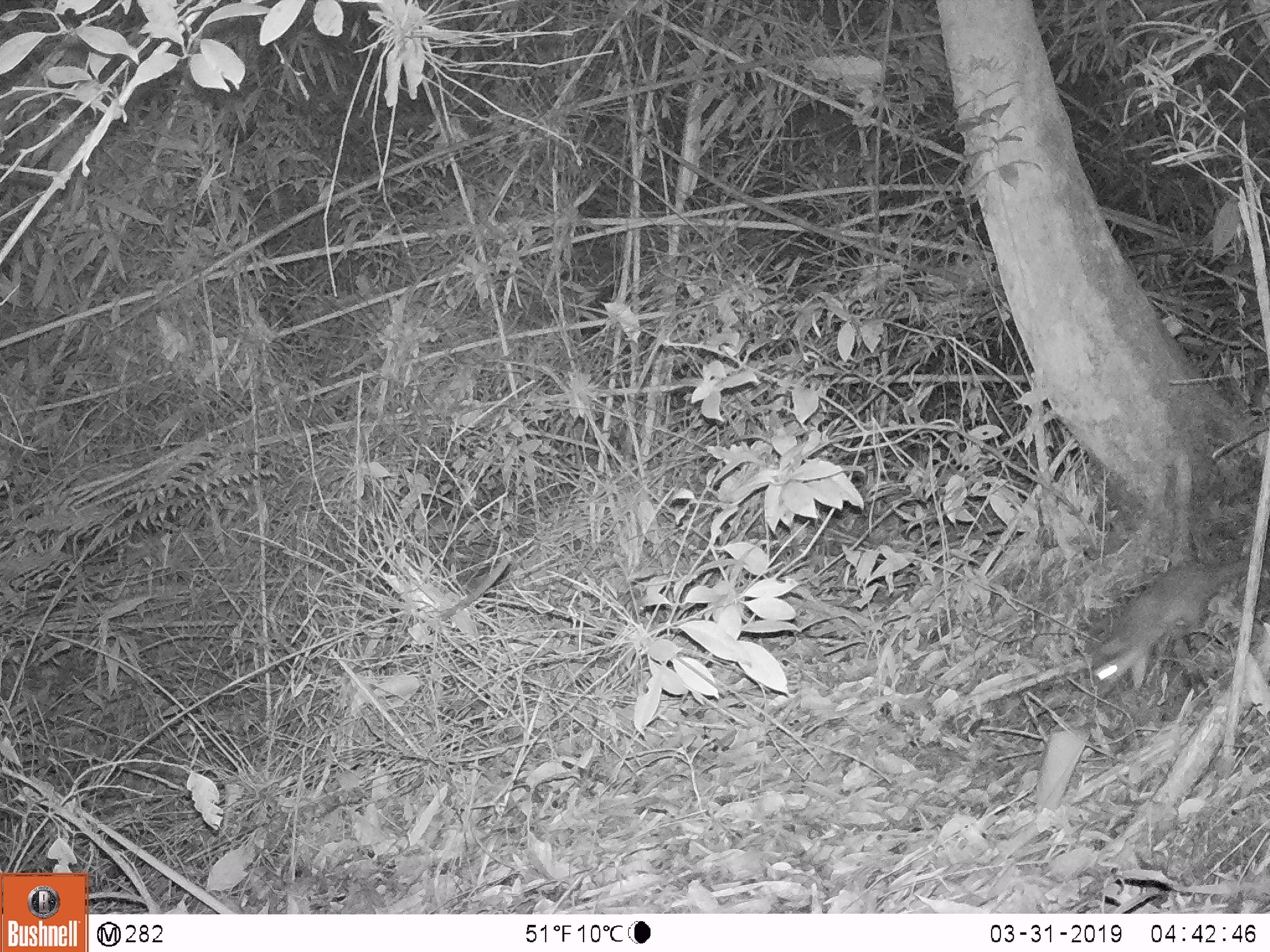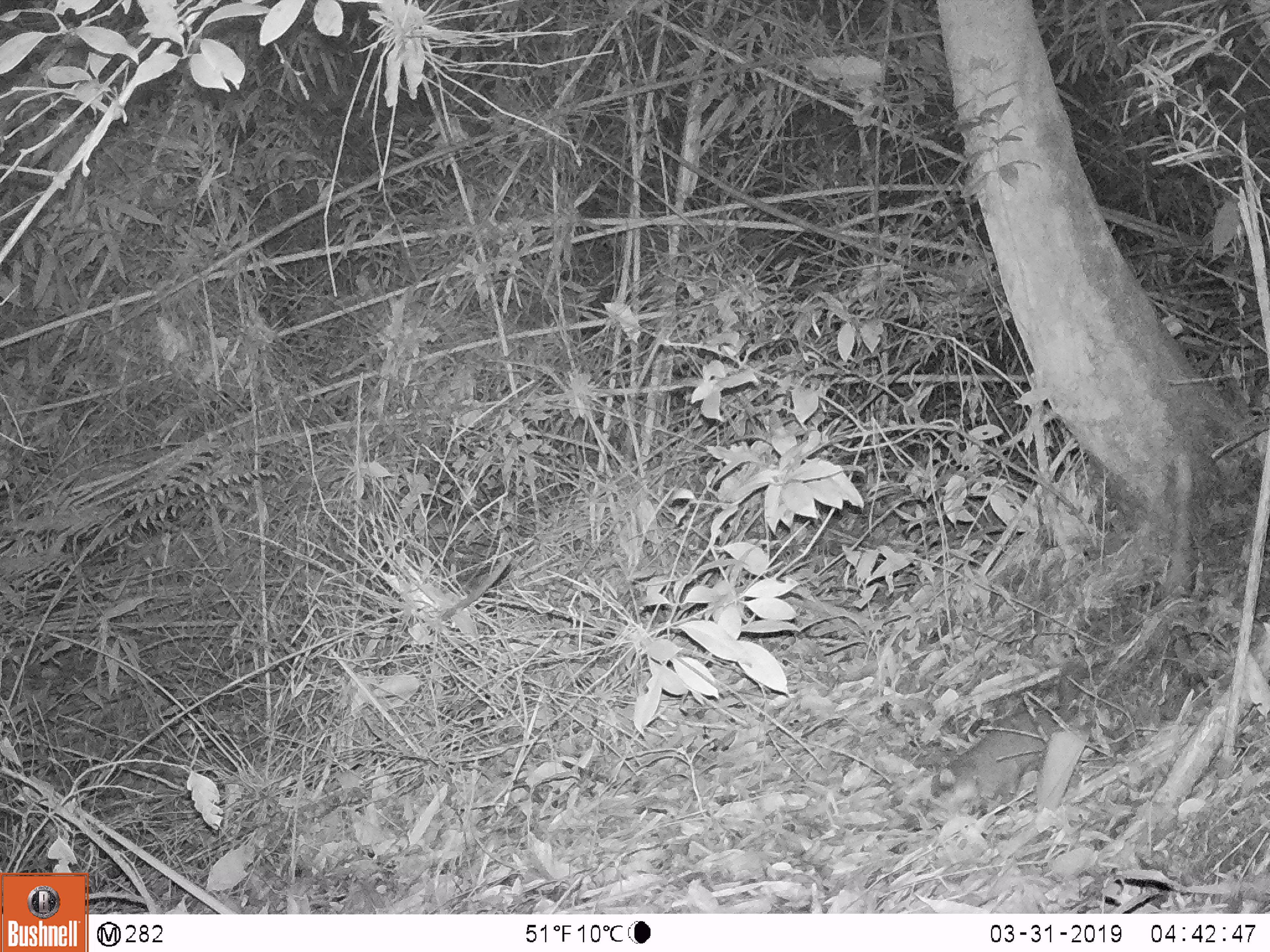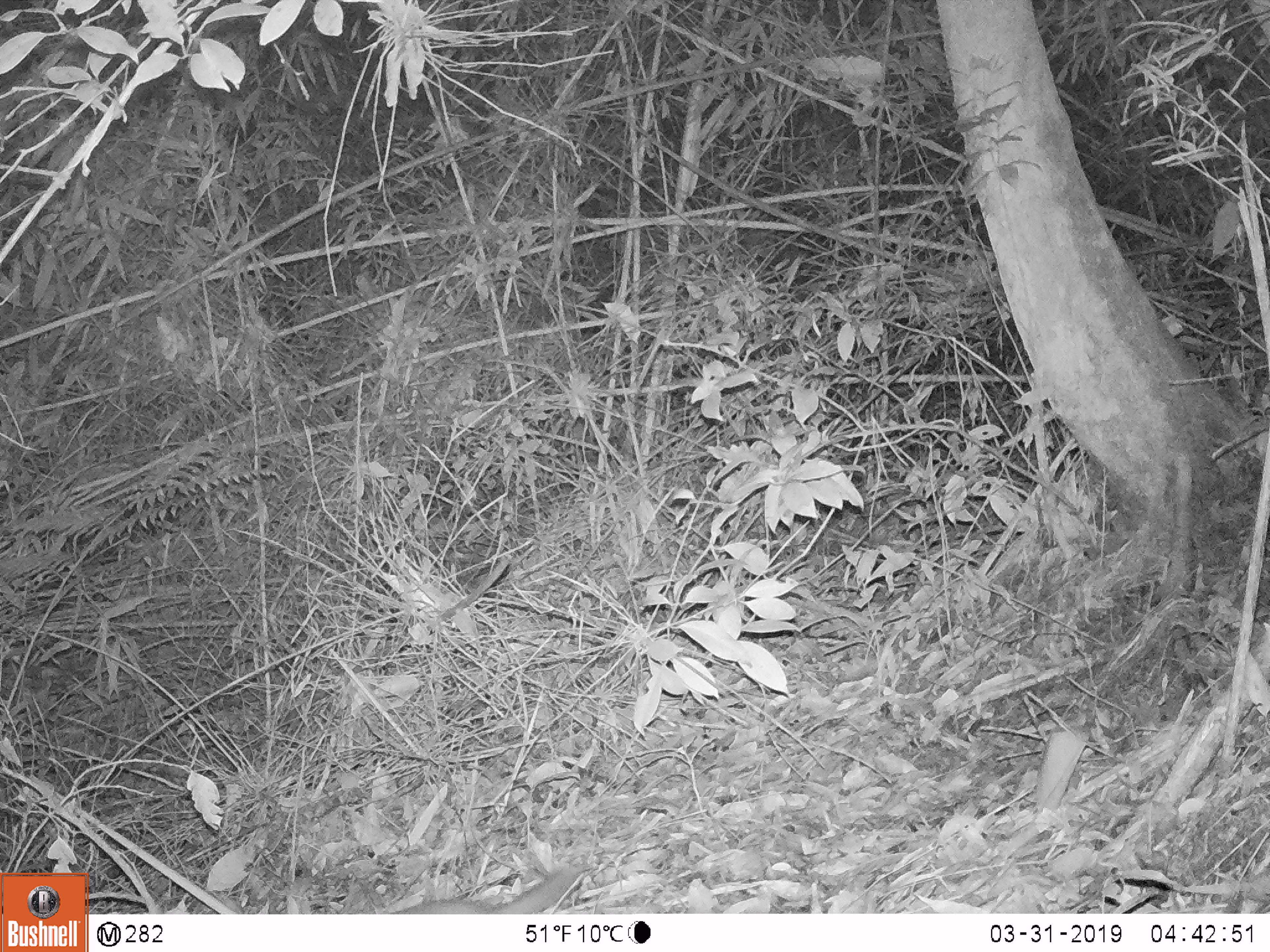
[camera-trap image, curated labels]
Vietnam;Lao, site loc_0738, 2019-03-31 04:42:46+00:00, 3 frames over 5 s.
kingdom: Animalia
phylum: Chordata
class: Mammalia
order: Carnivora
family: Mustelidae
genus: Melogale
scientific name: Melogale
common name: ferret badger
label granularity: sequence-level